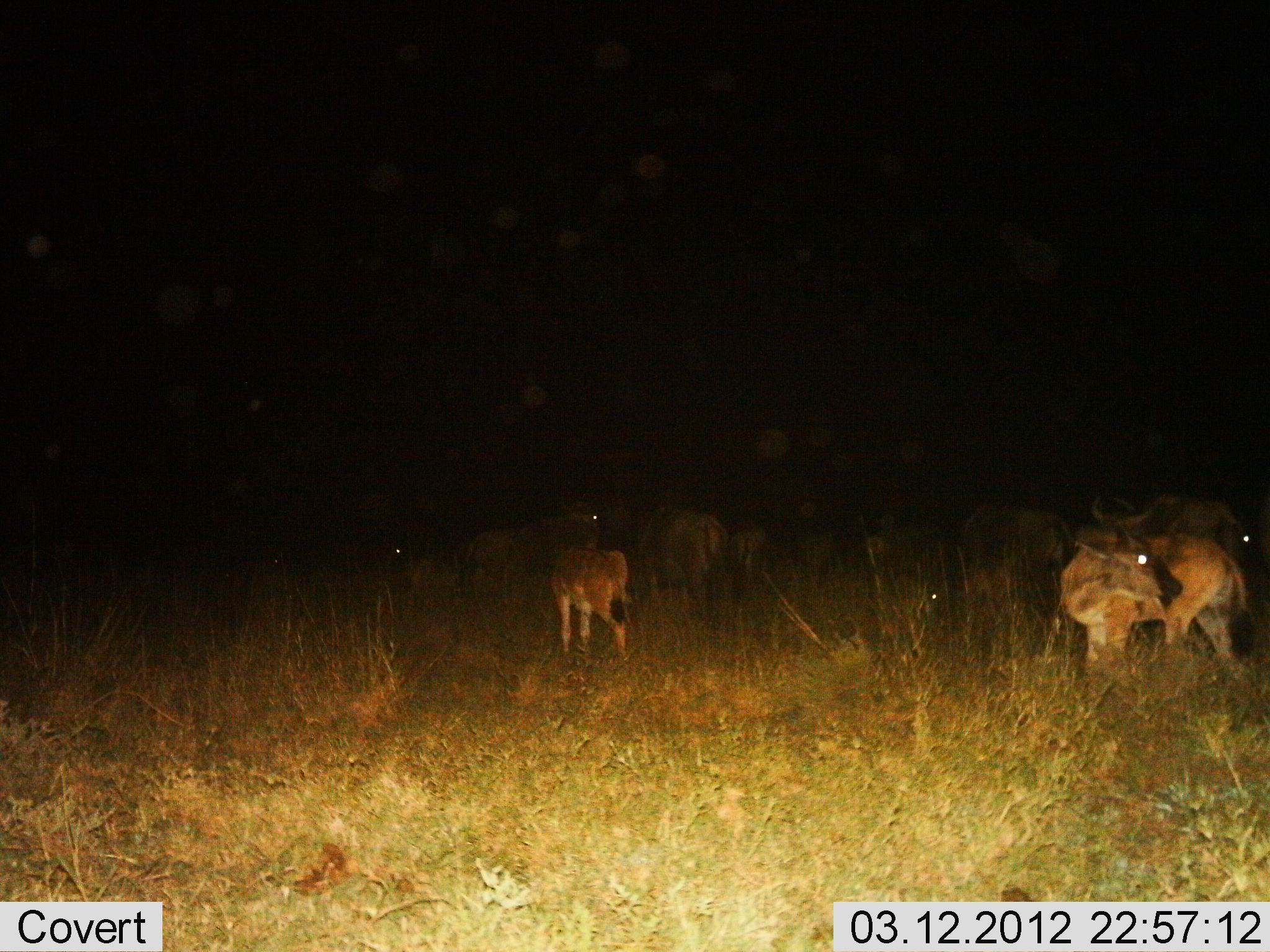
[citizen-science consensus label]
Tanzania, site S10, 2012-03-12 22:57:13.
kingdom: Animalia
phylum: Chordata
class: Mammalia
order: Artiodactyla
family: Bovidae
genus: Connochaetes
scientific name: Connochaetes taurinus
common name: blue wildebeest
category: wildebeest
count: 10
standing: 95%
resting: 10%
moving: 15%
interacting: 0%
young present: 45%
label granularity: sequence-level